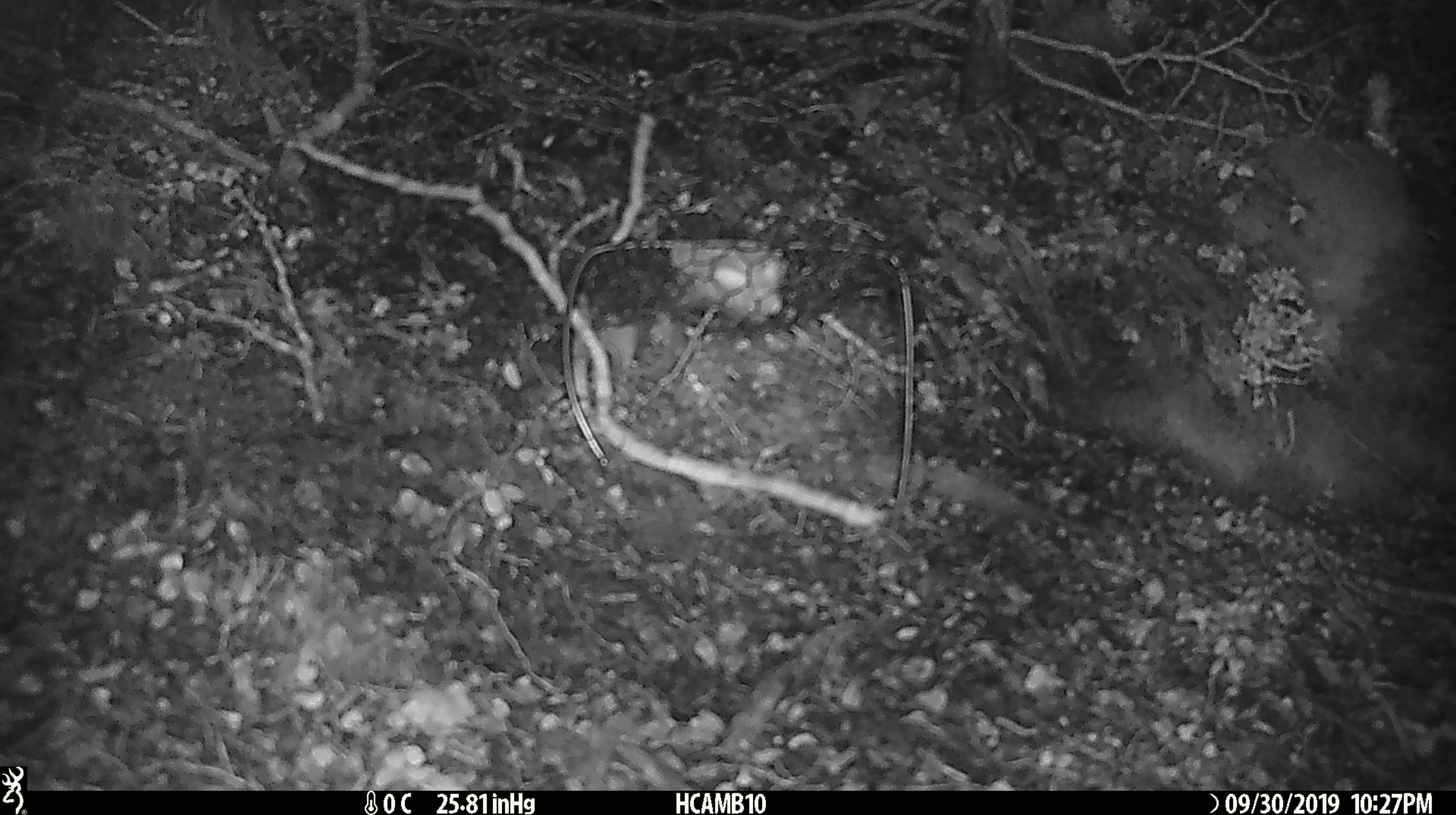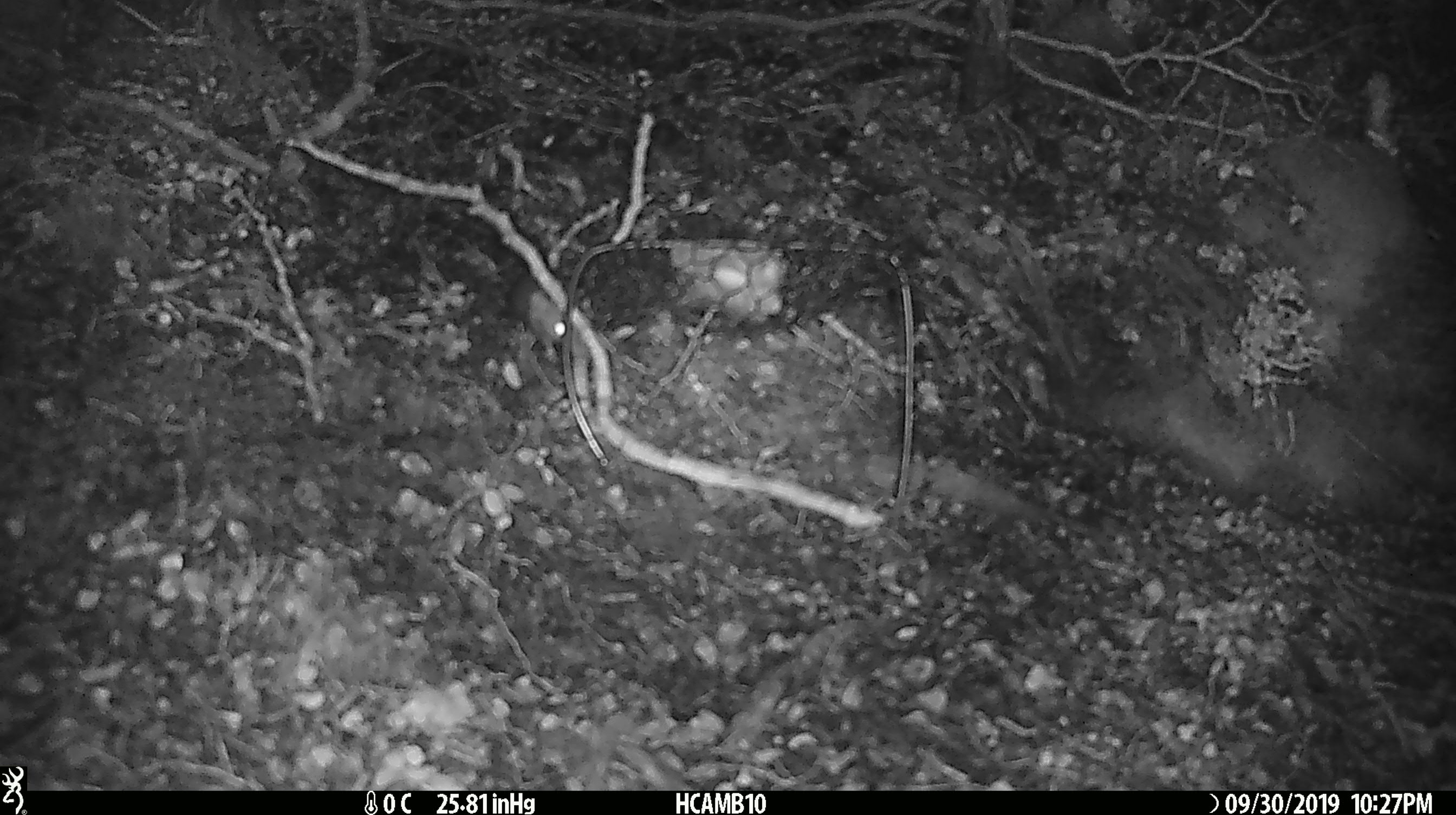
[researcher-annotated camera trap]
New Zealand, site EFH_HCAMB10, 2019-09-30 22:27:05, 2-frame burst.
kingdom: Animalia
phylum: Chordata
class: Mammalia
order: Rodentia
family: Muridae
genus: Mus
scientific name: Mus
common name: mouse